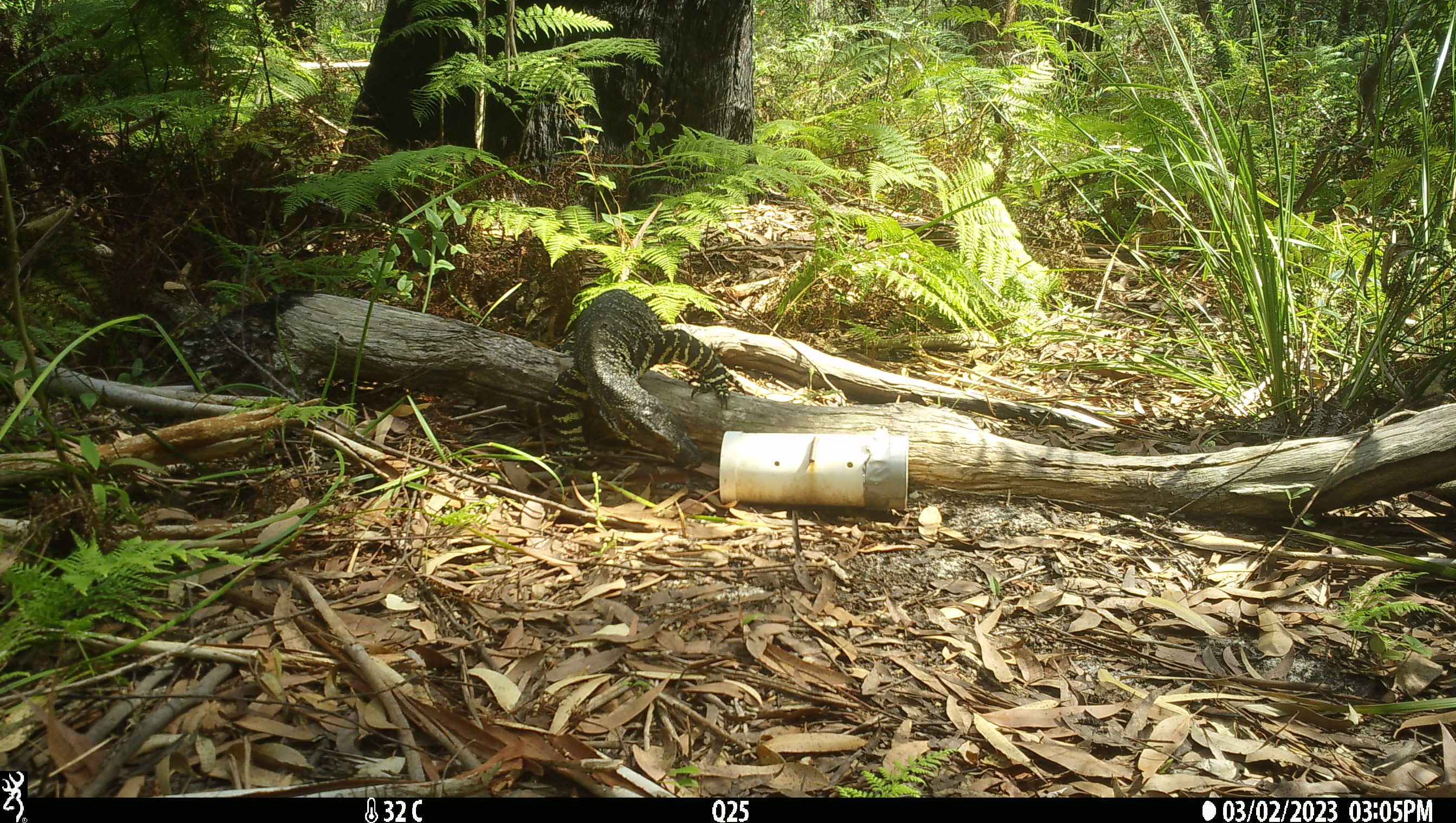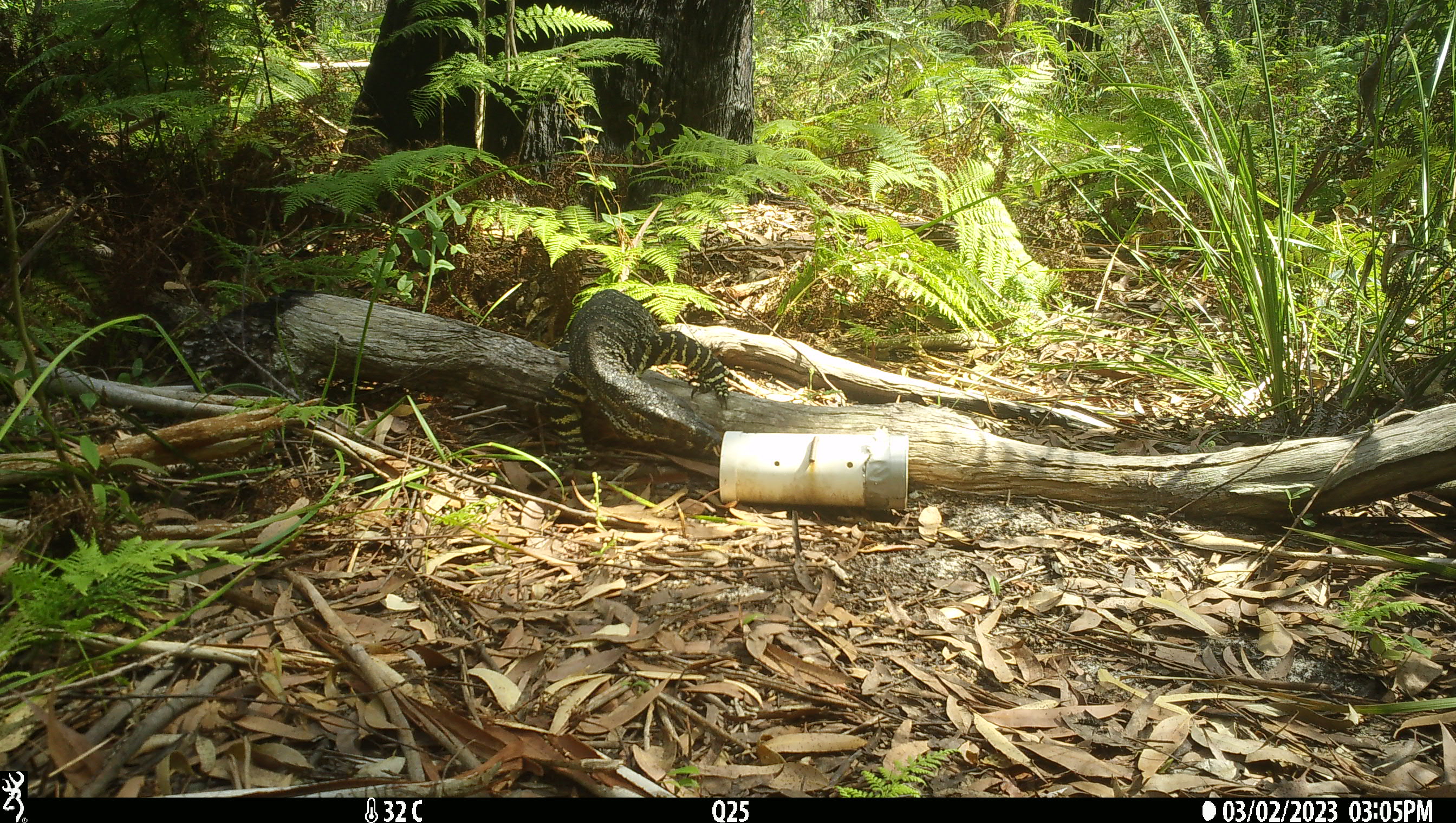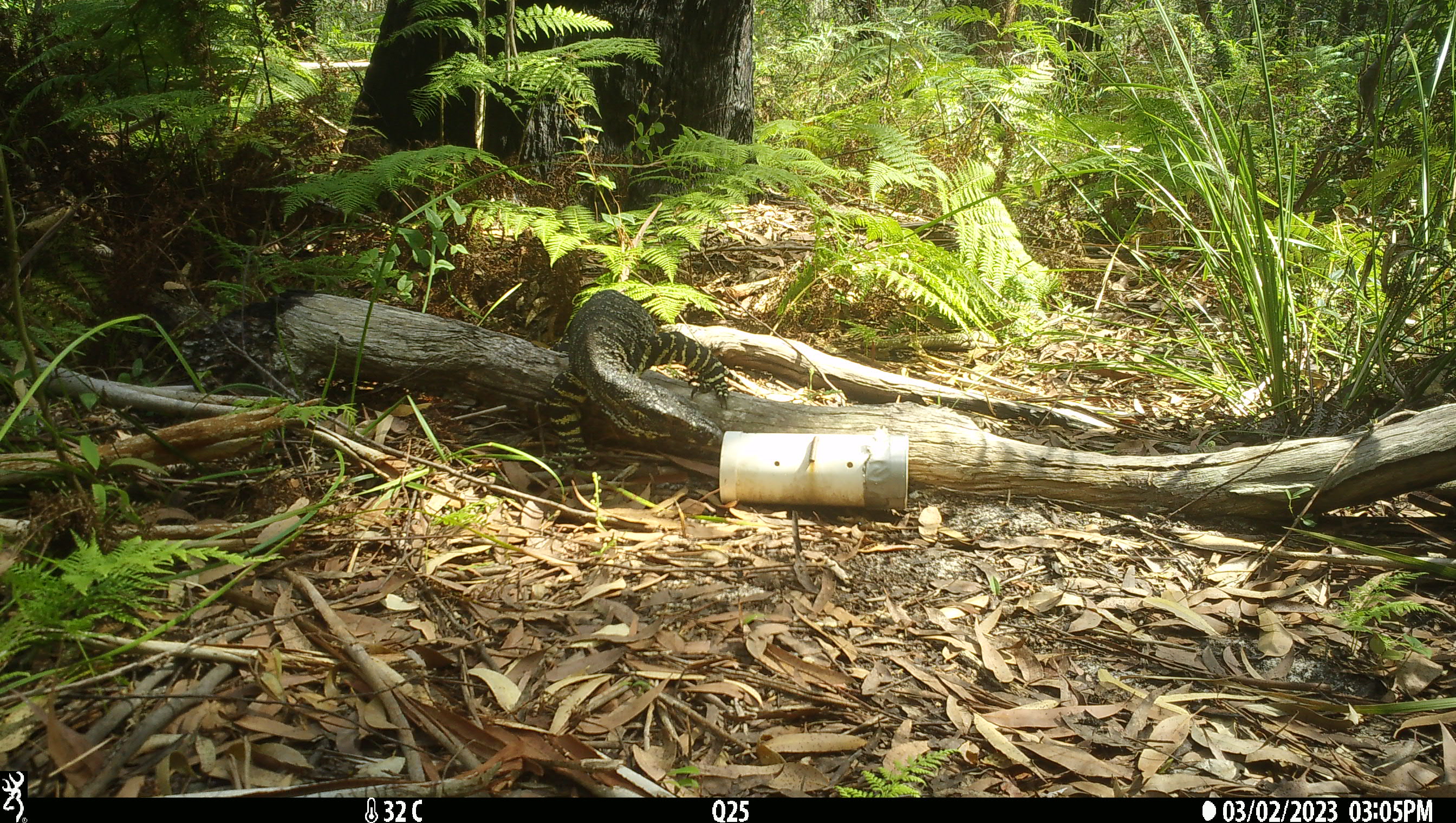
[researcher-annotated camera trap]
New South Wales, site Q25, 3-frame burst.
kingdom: Animalia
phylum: Chordata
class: Reptilia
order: Squamata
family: Varanidae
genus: Varanus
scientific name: Varanus varius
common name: lace monitor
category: goanna